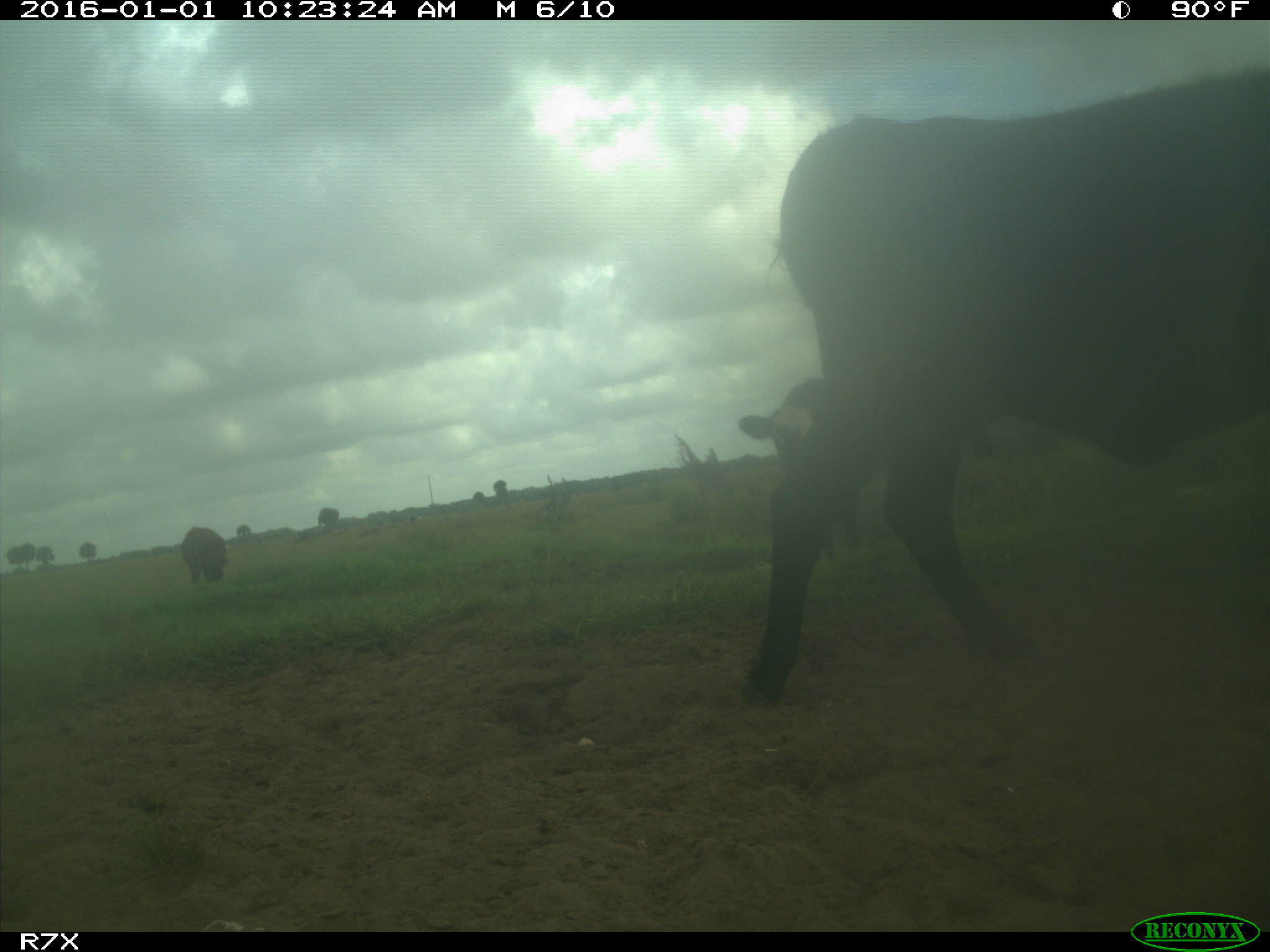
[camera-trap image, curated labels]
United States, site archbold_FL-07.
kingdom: Animalia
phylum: Chordata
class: Mammalia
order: Artiodactyla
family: Bovidae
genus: Bos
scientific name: Bos taurus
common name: domestic cow